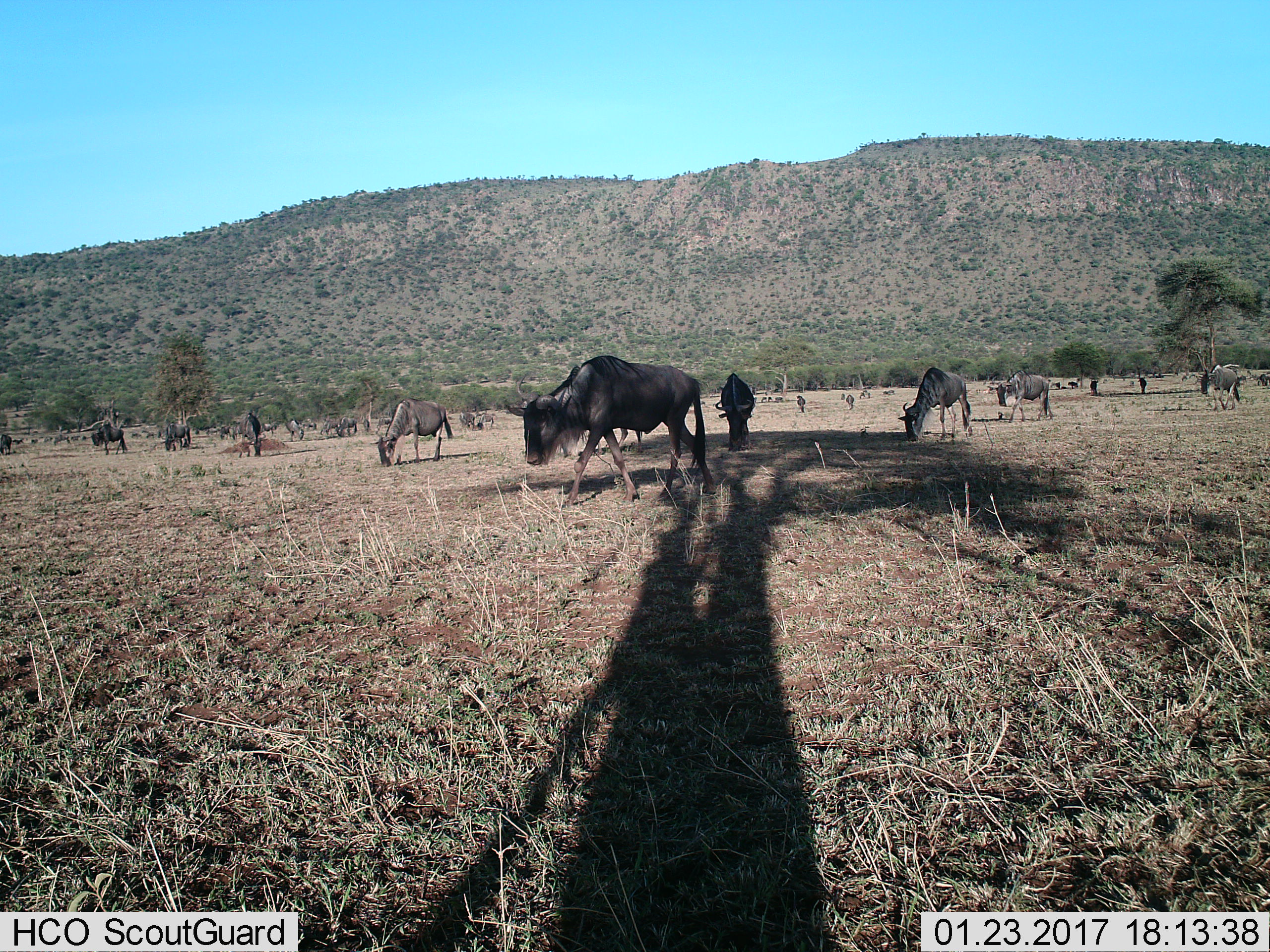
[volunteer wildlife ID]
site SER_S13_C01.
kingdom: Animalia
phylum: Chordata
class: Mammalia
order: Artiodactyla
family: Bovidae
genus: Connochaetes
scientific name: Connochaetes taurinus taurinus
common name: blue wildebeest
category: wildebeestblue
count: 11-50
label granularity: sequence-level